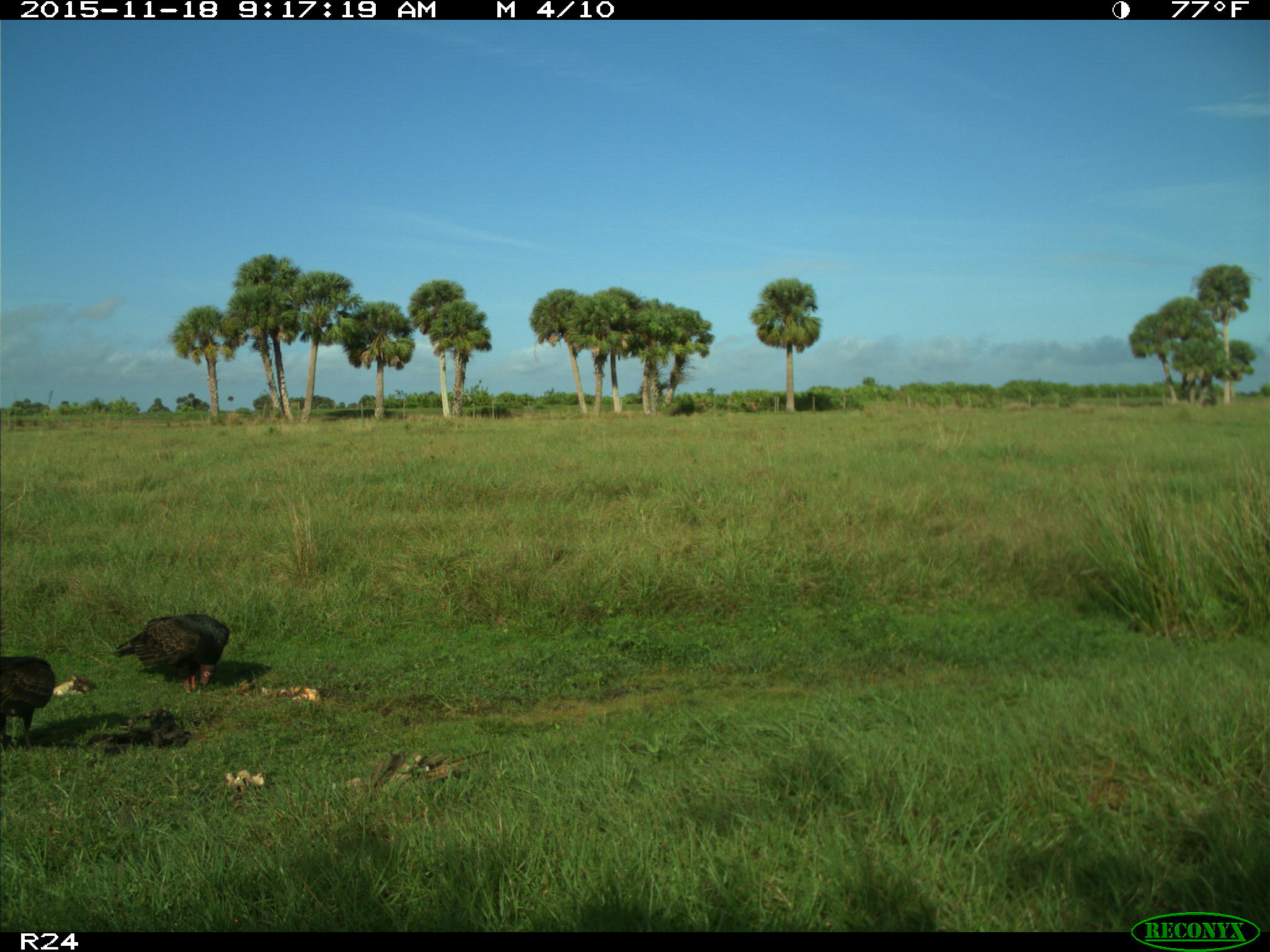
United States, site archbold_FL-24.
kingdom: Animalia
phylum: Chordata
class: Aves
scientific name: Aves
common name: birds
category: unidentified bird